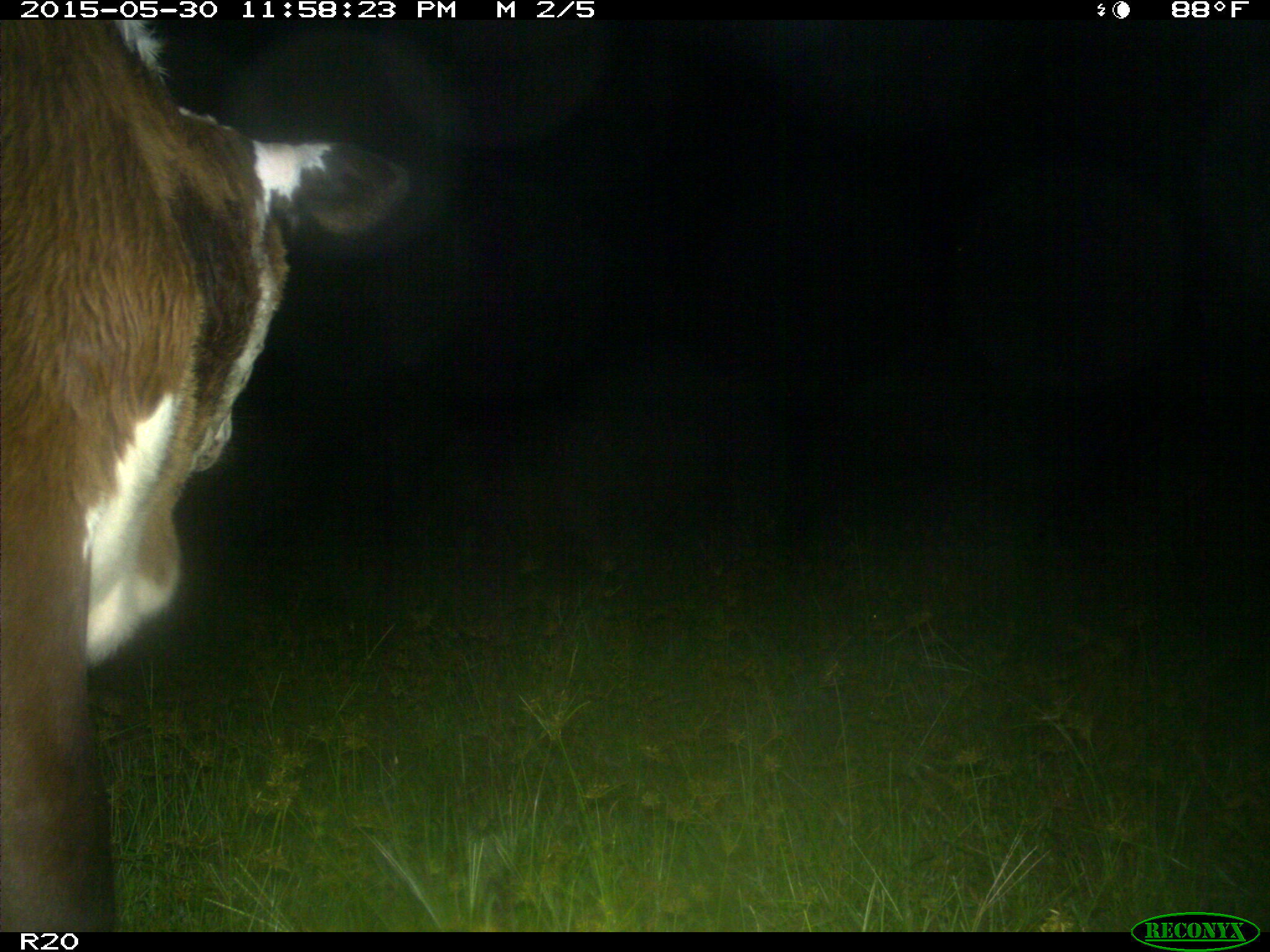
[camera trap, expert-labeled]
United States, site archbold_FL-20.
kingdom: Animalia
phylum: Chordata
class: Mammalia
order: Artiodactyla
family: Bovidae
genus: Bos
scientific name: Bos taurus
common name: domestic cow